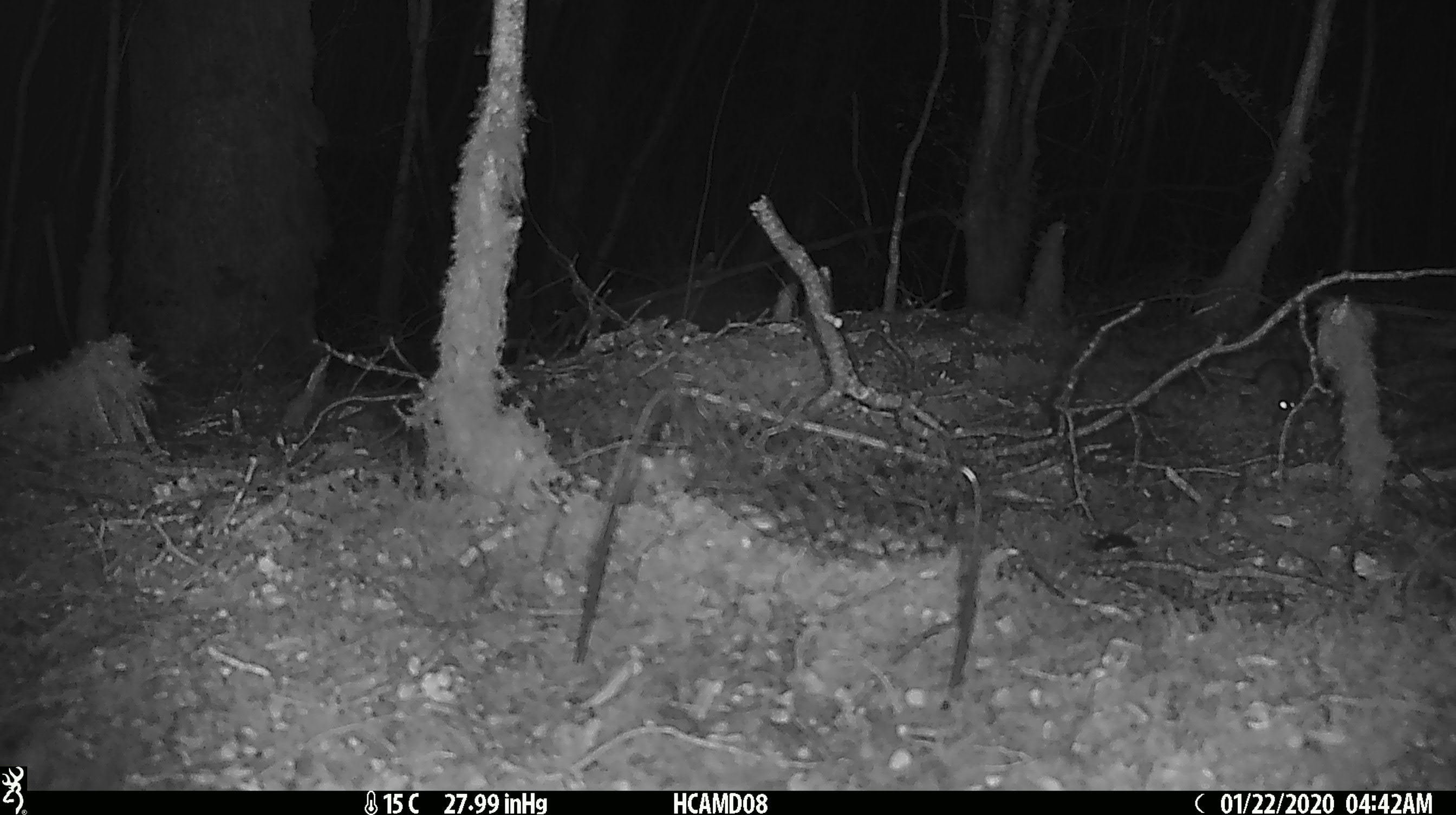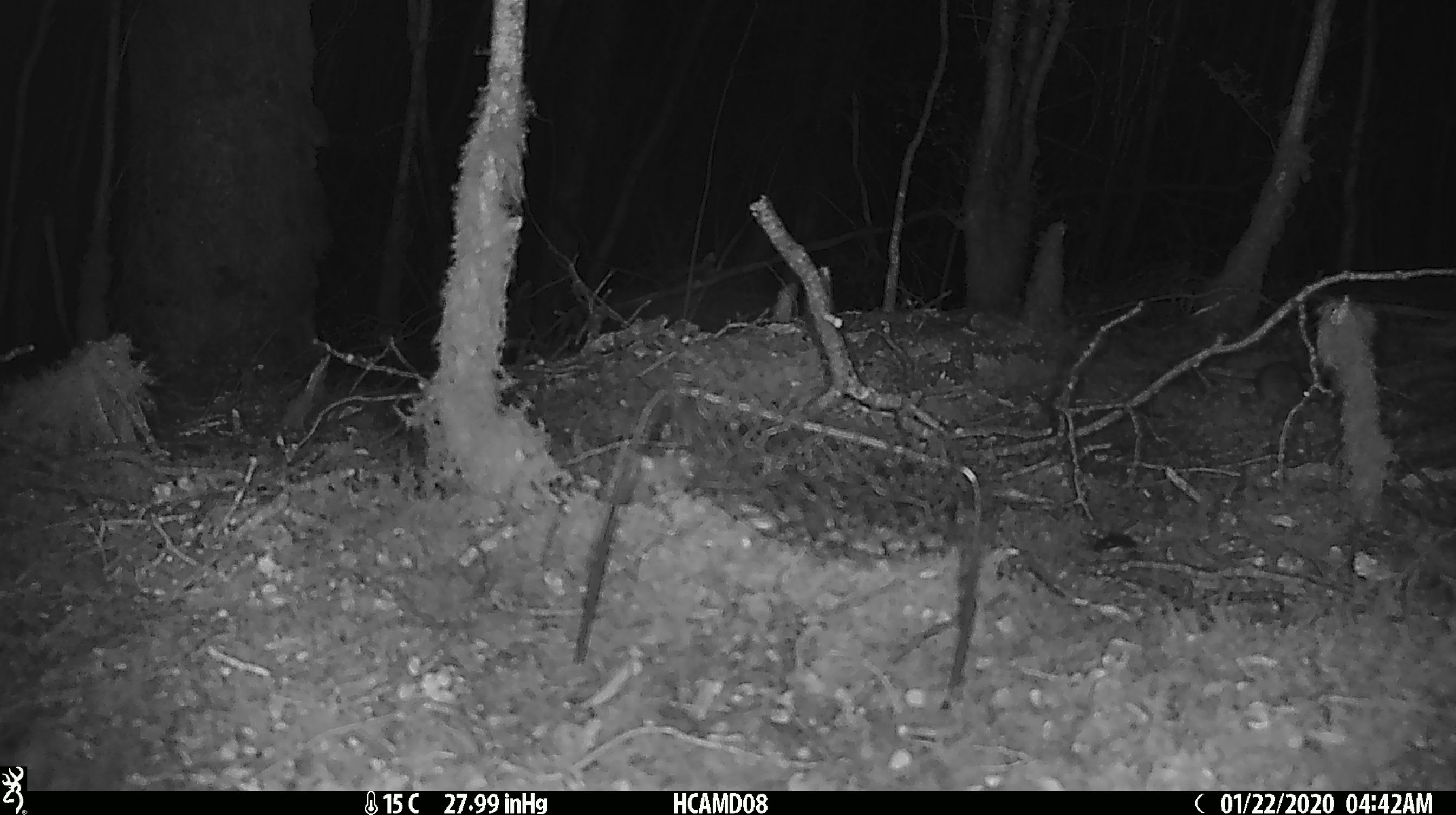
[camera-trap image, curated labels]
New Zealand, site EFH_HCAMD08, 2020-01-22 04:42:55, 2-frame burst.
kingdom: Animalia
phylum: Chordata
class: Mammalia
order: Rodentia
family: Muridae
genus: Mus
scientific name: Mus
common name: mouse